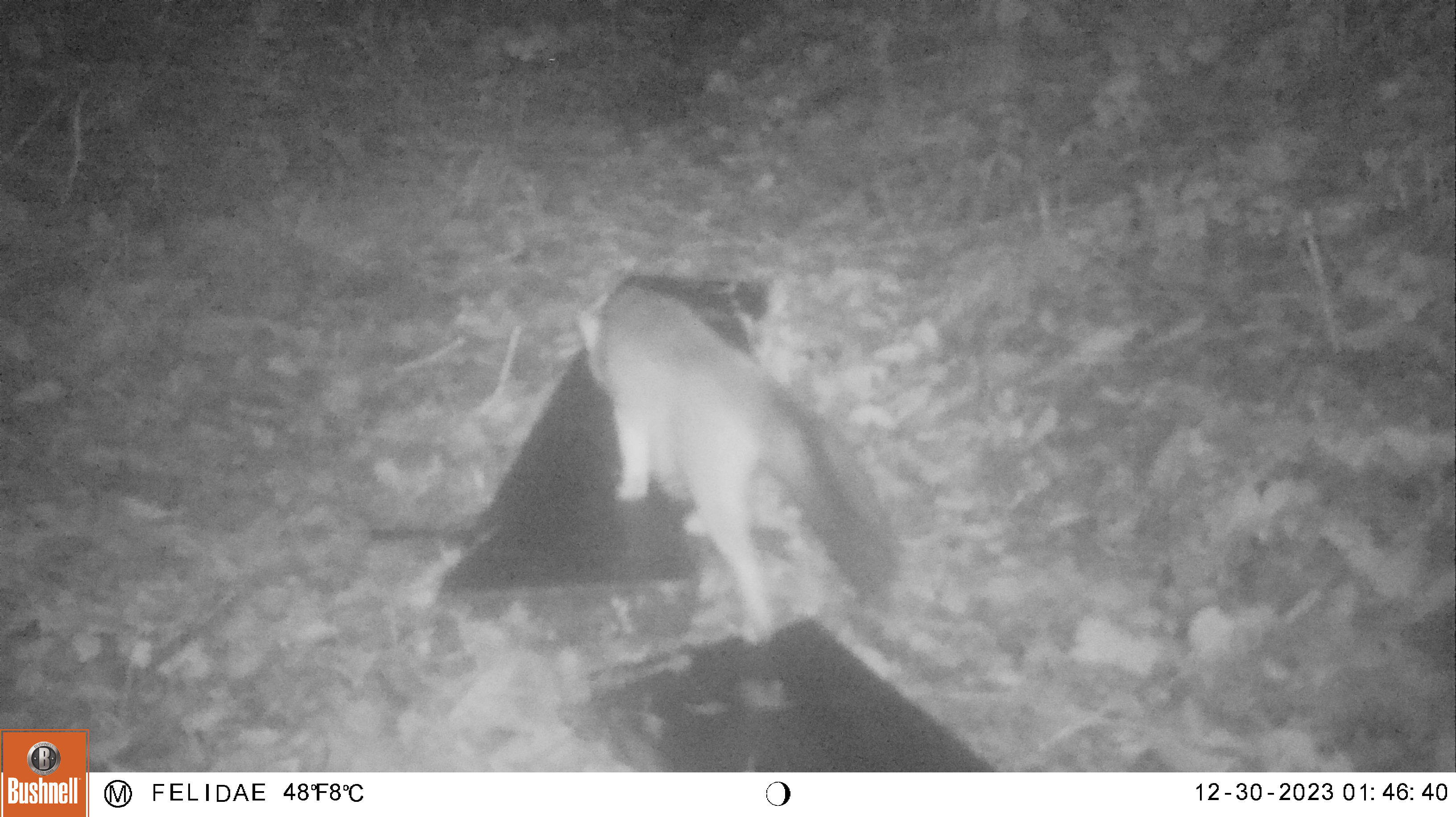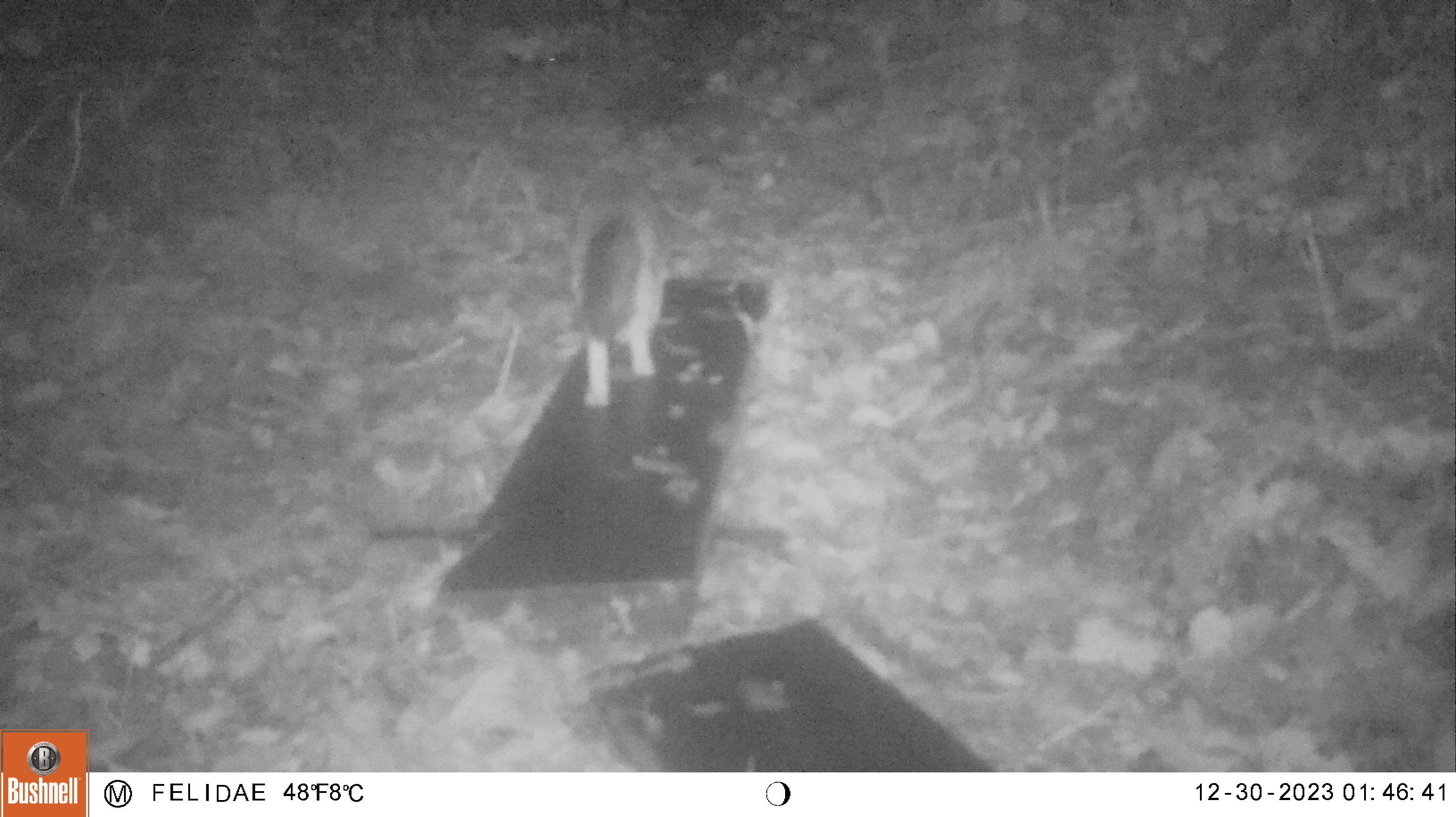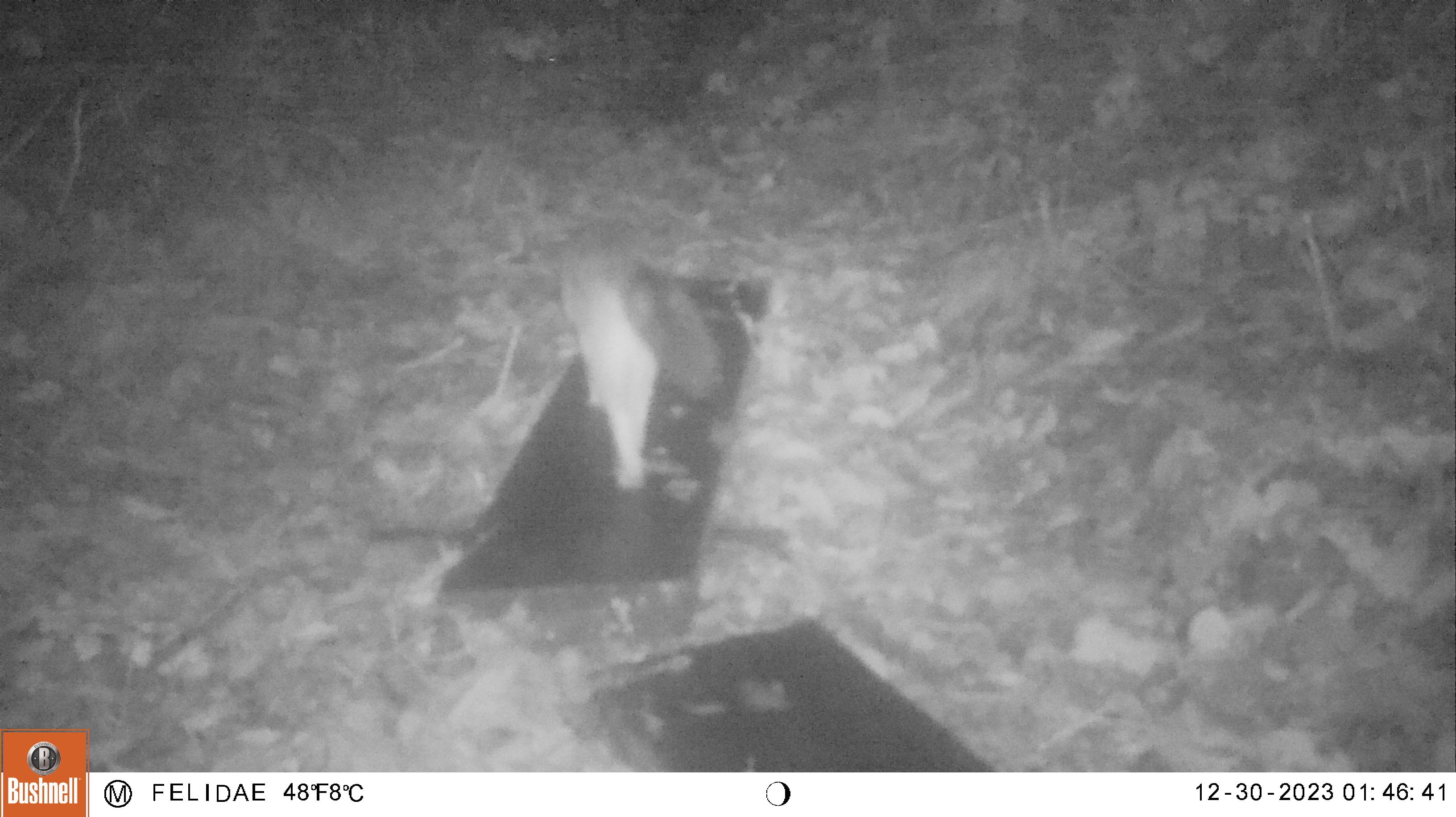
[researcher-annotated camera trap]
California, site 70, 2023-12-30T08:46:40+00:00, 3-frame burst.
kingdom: Animalia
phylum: Chordata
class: Mammalia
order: Carnivora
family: Canidae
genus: Urocyon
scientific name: Urocyon cinereoargenteus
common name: gray fox